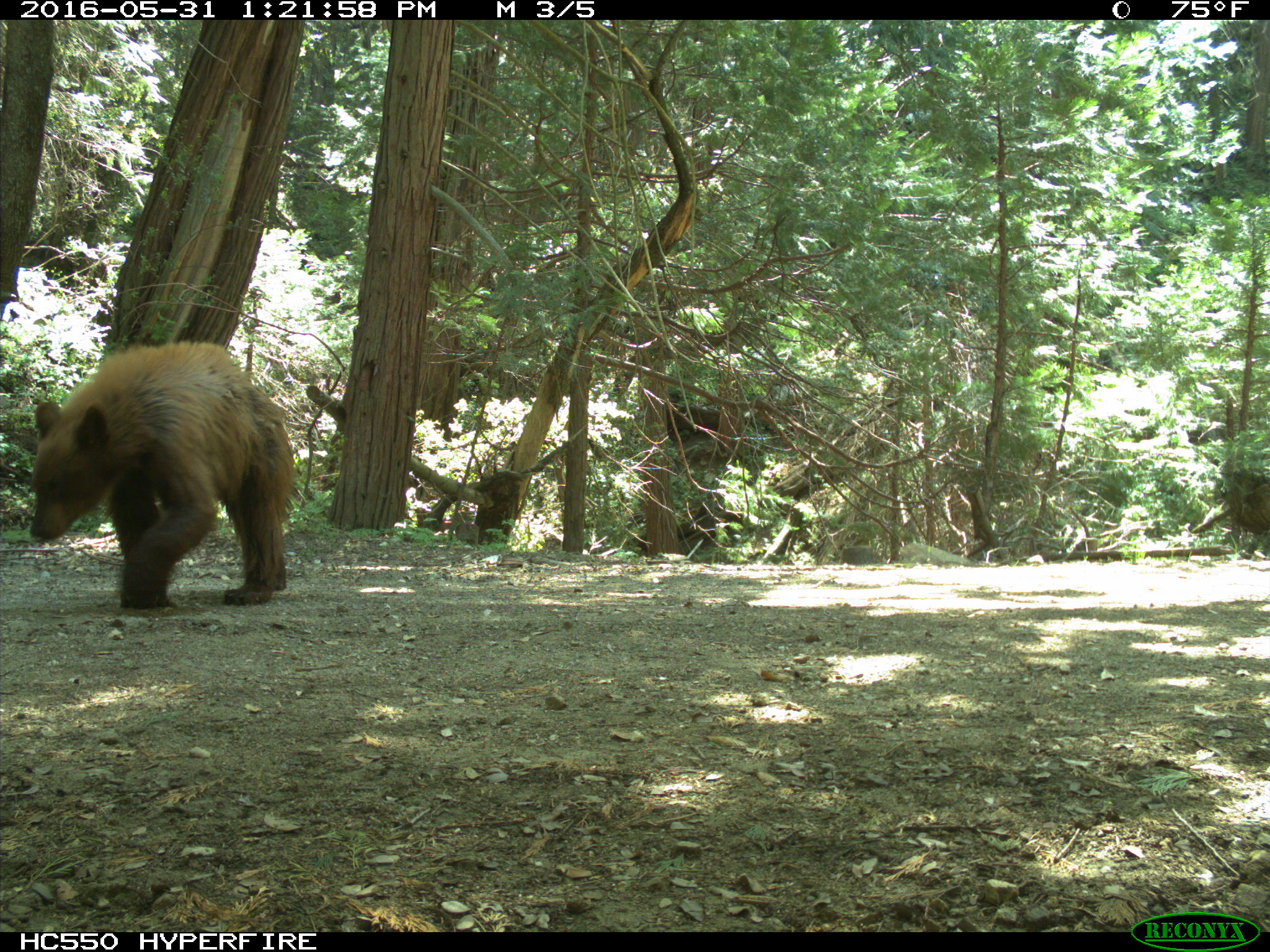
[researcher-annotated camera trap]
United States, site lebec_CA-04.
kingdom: Animalia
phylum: Chordata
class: Mammalia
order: Carnivora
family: Ursidae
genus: Ursus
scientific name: Ursus americanus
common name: american black bear